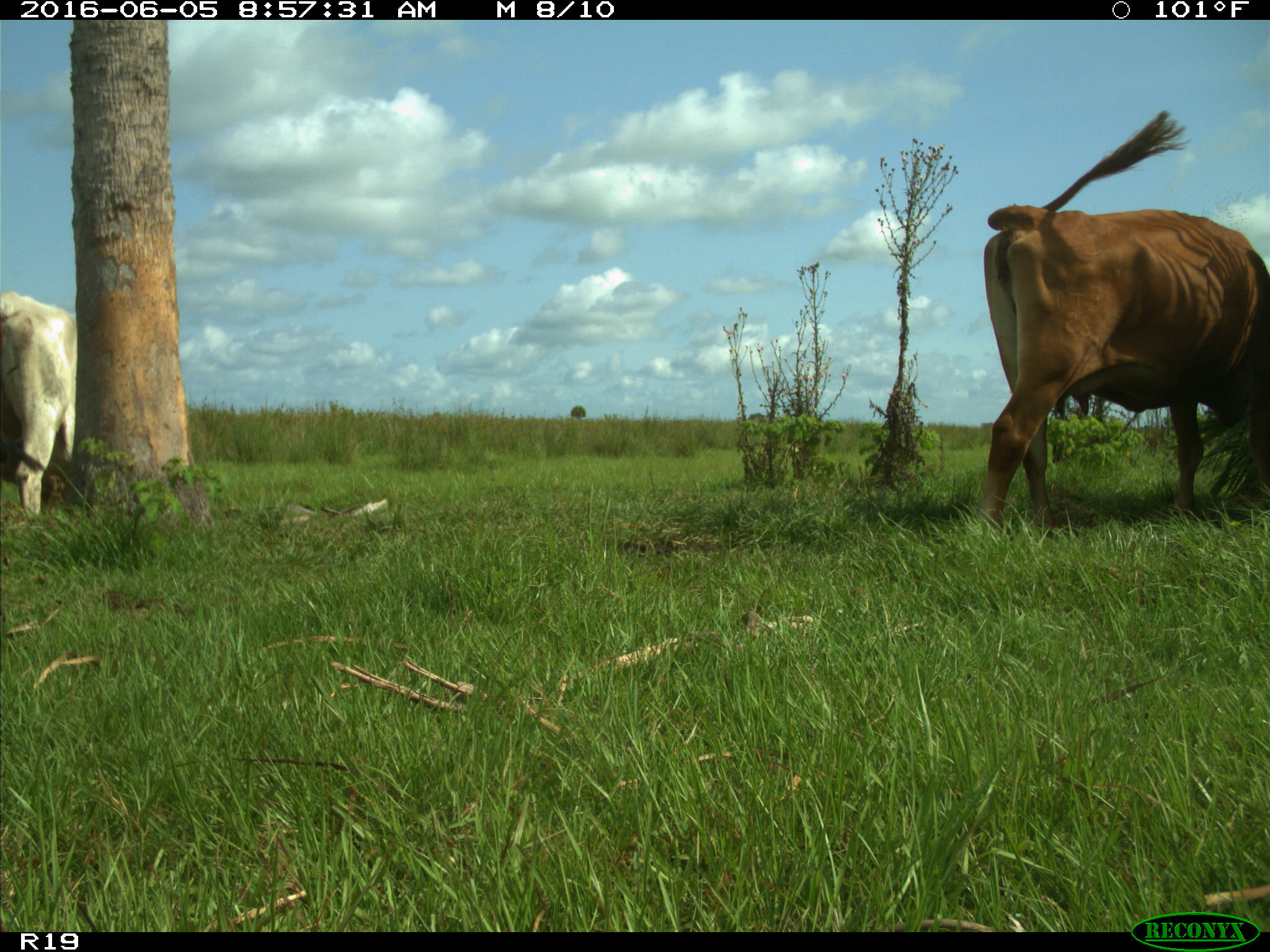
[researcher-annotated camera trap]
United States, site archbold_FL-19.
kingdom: Animalia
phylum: Chordata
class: Mammalia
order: Artiodactyla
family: Bovidae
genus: Bos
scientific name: Bos taurus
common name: domestic cow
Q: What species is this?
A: Bos taurus (domestic cow).